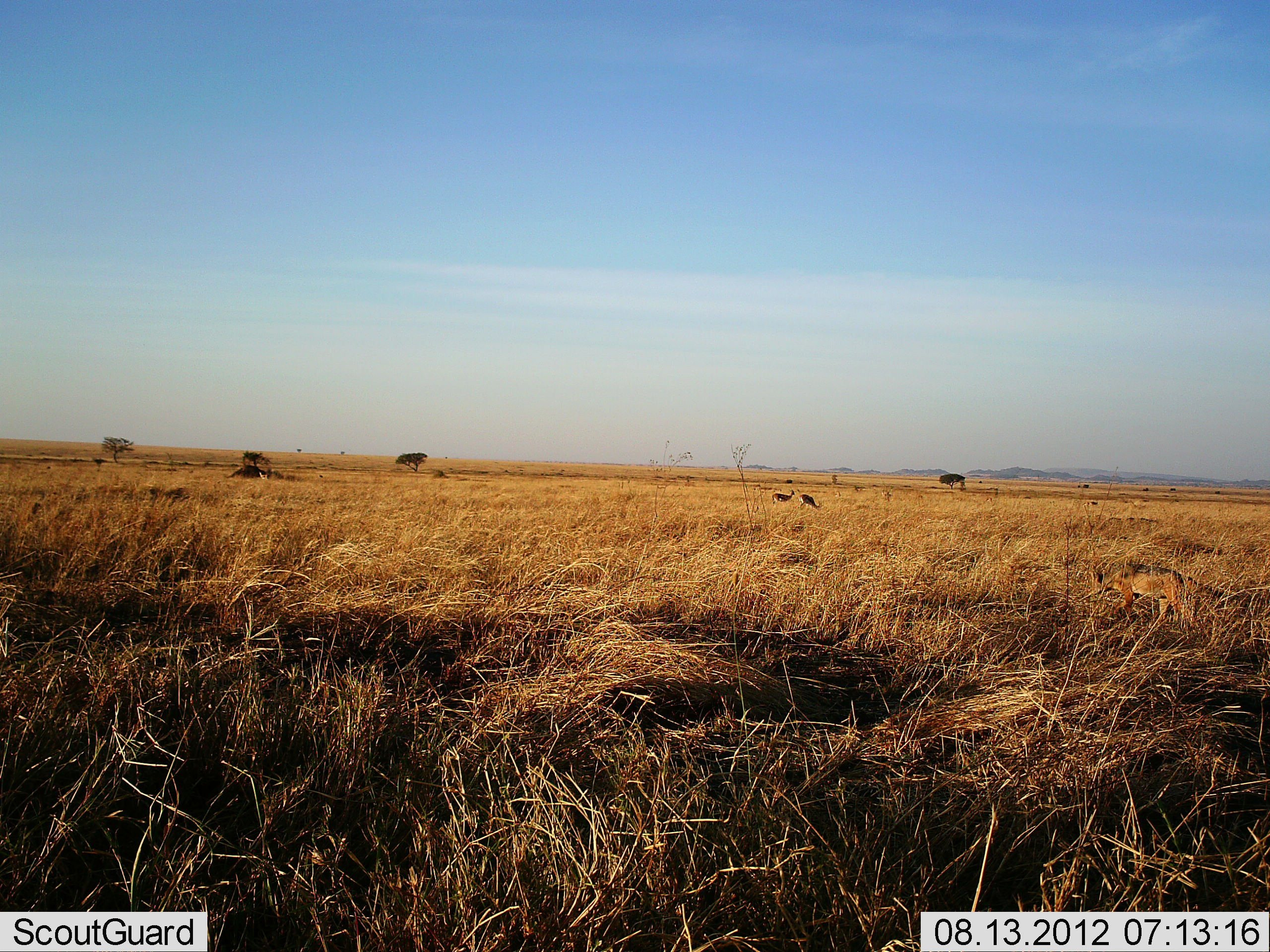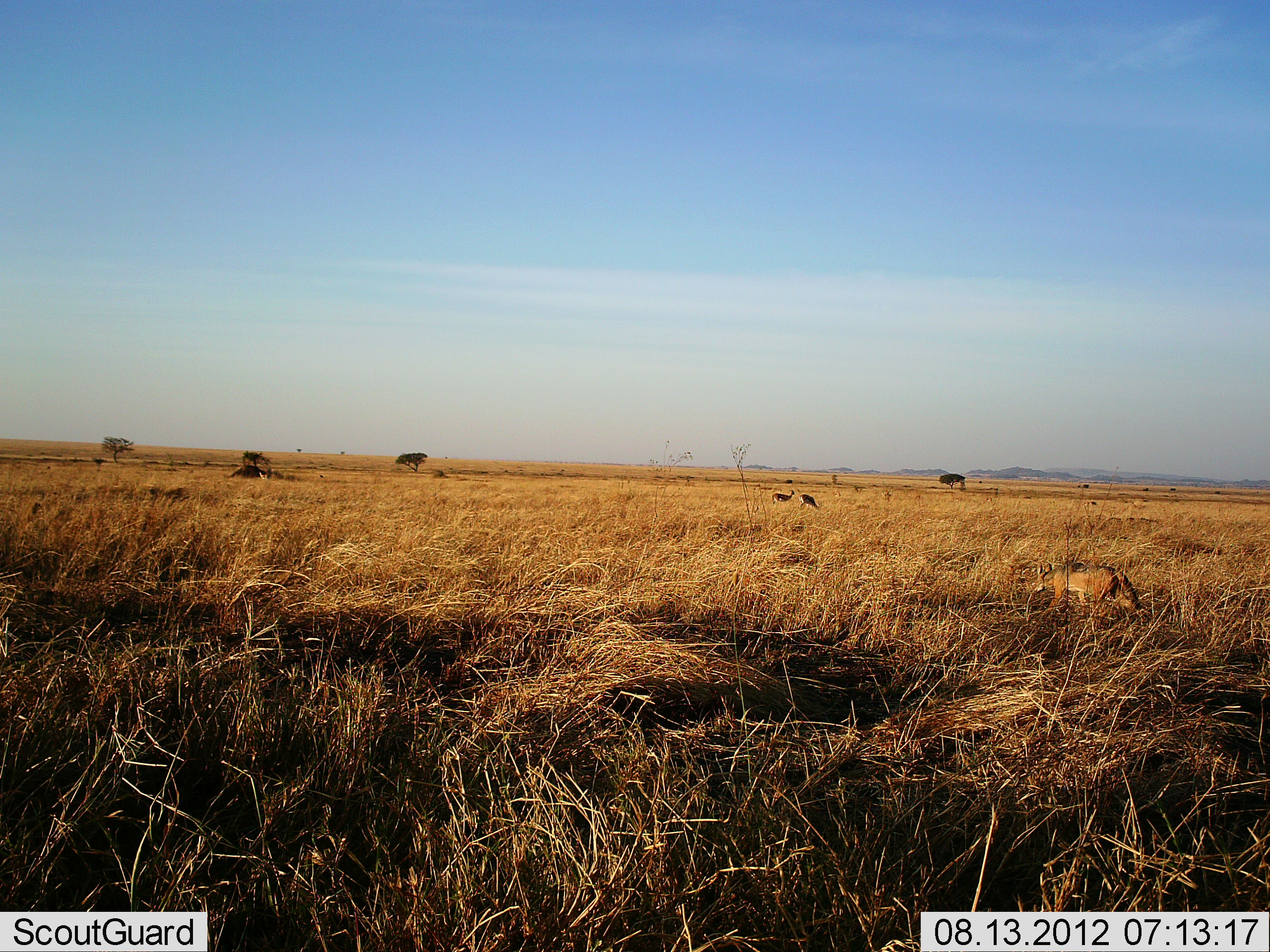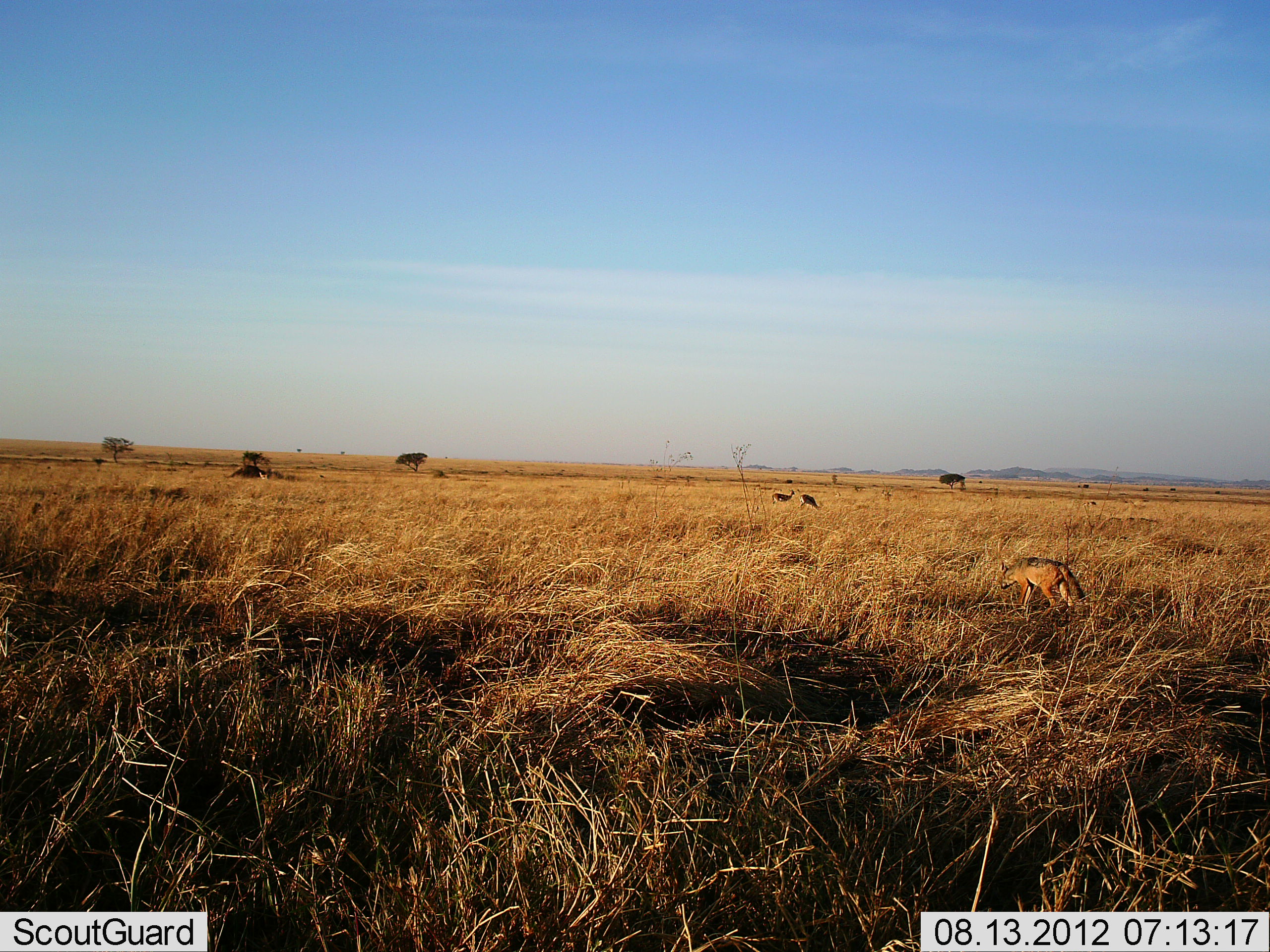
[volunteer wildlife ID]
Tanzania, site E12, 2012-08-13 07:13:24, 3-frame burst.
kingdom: Animalia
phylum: Chordata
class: Mammalia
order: Artiodactyla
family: Bovidae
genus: Eudorcas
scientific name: Eudorcas thomsonii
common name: thomson's gazelle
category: gazellethomsons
Gazellethomsons (thomson's gazelle) (Eudorcas thomsonii), count 2. Behavior (volunteer vote fractions): standing 70%, resting 0%, moving 0%, interacting 0%. Young present (vote fraction): 0%. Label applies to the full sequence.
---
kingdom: Animalia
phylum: Chordata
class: Mammalia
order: Carnivora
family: Canidae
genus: Lupulella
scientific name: Lupulella mesomelas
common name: black-backed jackal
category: jackal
Jackal (black-backed jackal) (Lupulella mesomelas), count 1. Behavior (volunteer vote fractions): standing 0%, resting 0%, moving 94%, interacting 6%. Young present (vote fraction): 0%. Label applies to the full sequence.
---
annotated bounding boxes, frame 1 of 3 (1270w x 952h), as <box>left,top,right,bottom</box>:
animal: <box>1092,564,1196,626</box>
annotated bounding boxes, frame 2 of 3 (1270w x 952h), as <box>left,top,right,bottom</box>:
animal: <box>1029,562,1143,613</box>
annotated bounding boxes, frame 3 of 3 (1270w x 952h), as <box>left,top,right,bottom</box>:
animal: <box>991,557,1089,616</box>